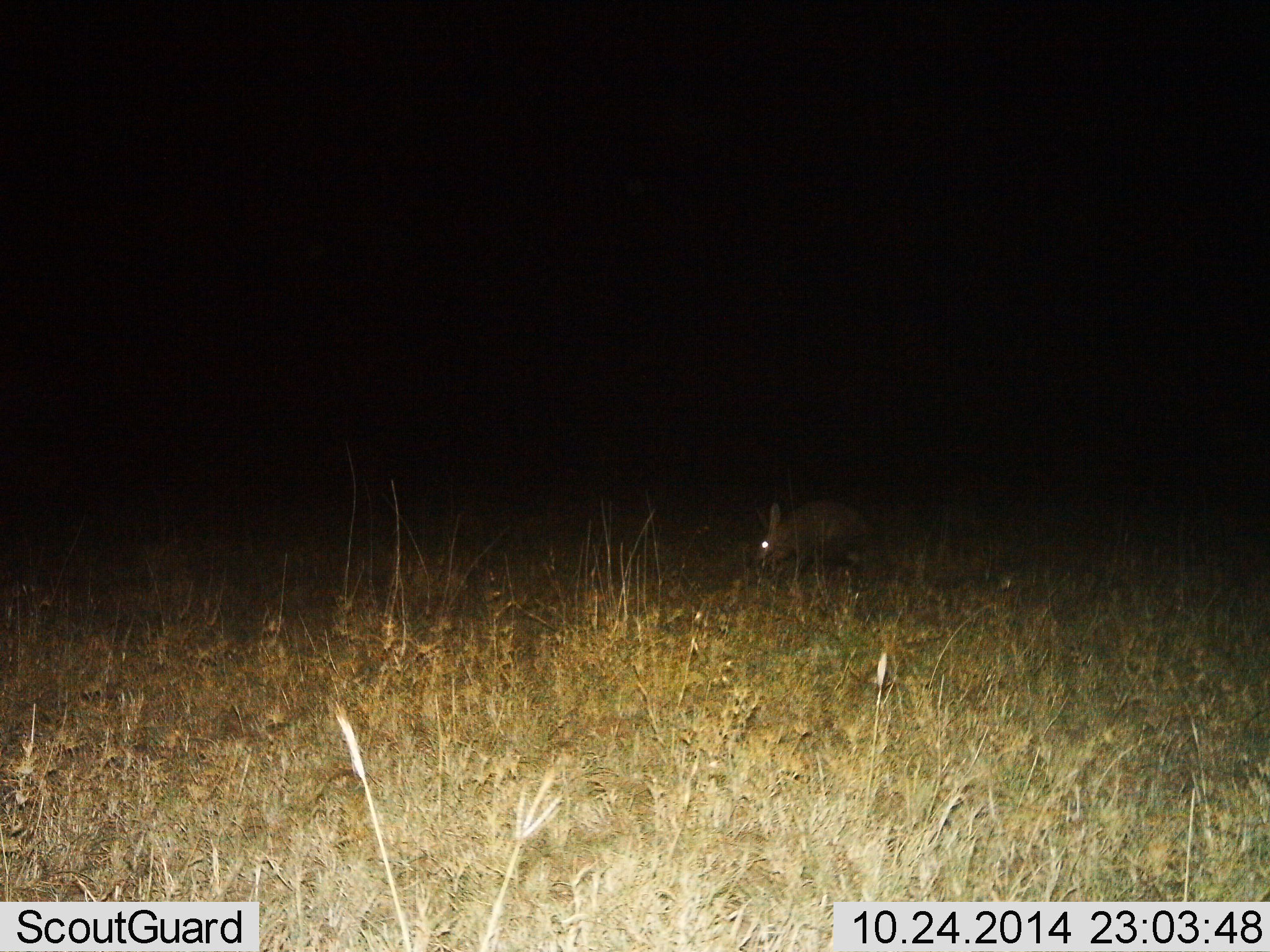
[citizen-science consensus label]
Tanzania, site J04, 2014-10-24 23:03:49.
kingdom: Animalia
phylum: Chordata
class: Mammalia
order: Tubulidentata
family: Orycteropodidae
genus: Orycteropus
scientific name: Orycteropus afer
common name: aardvark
Aardvark (Orycteropus afer), count 1. Behavior (volunteer vote fractions): standing 40%, resting 10%, moving 30%, interacting 0%. Young present (vote fraction): 0%. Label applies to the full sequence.